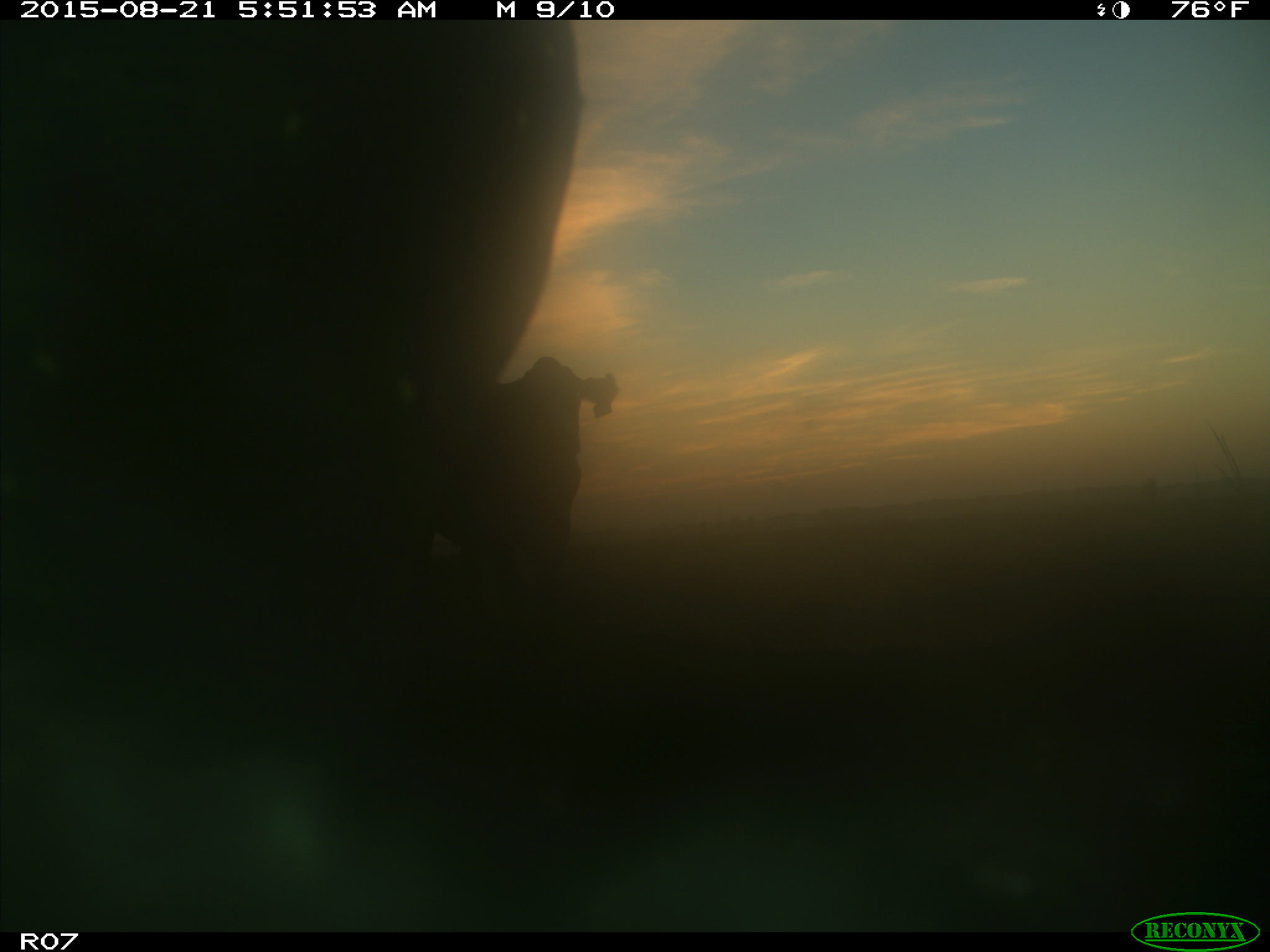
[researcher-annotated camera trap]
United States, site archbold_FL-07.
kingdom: Animalia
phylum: Chordata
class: Mammalia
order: Artiodactyla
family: Bovidae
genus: Bos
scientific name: Bos taurus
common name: domestic cow